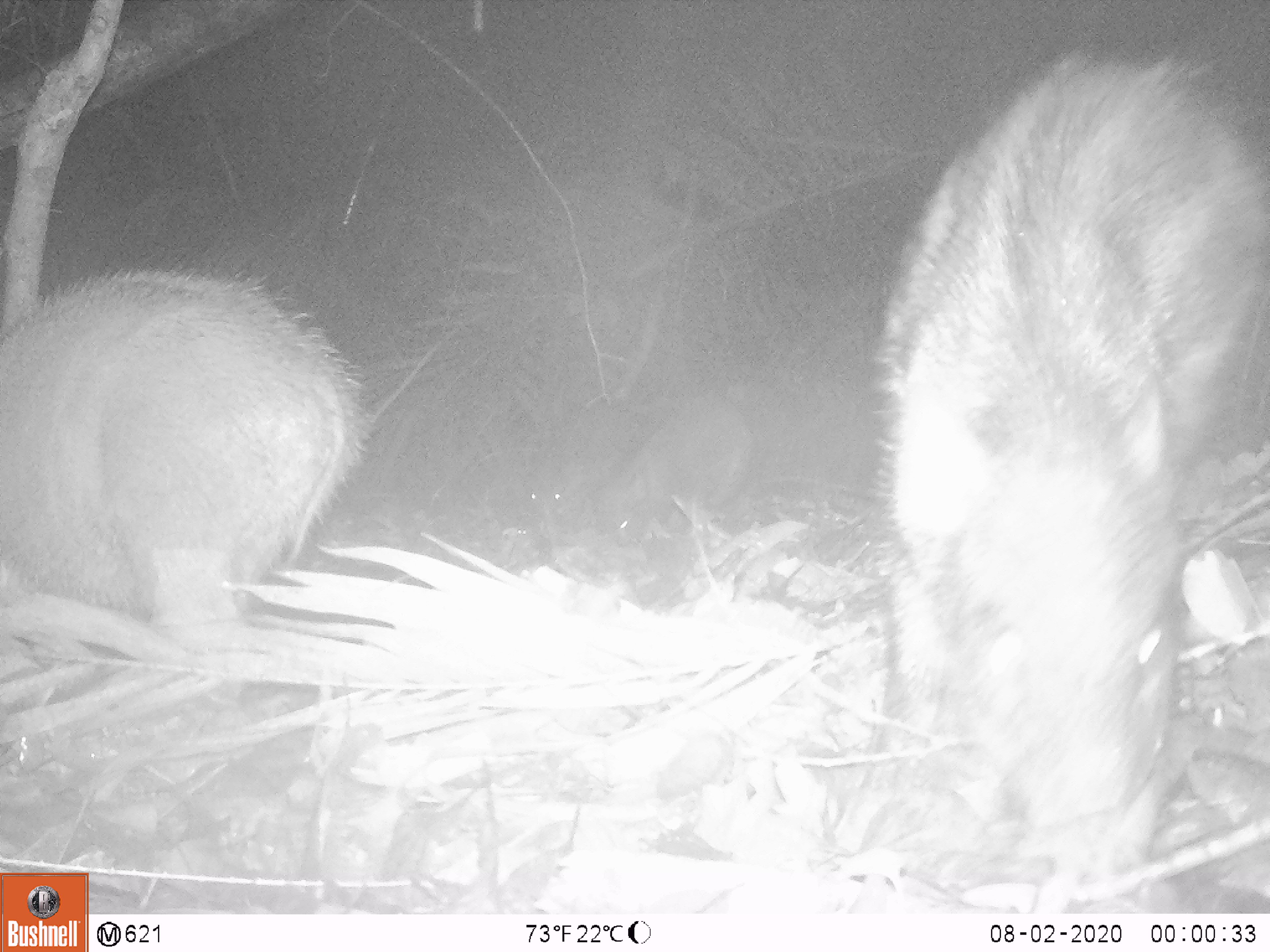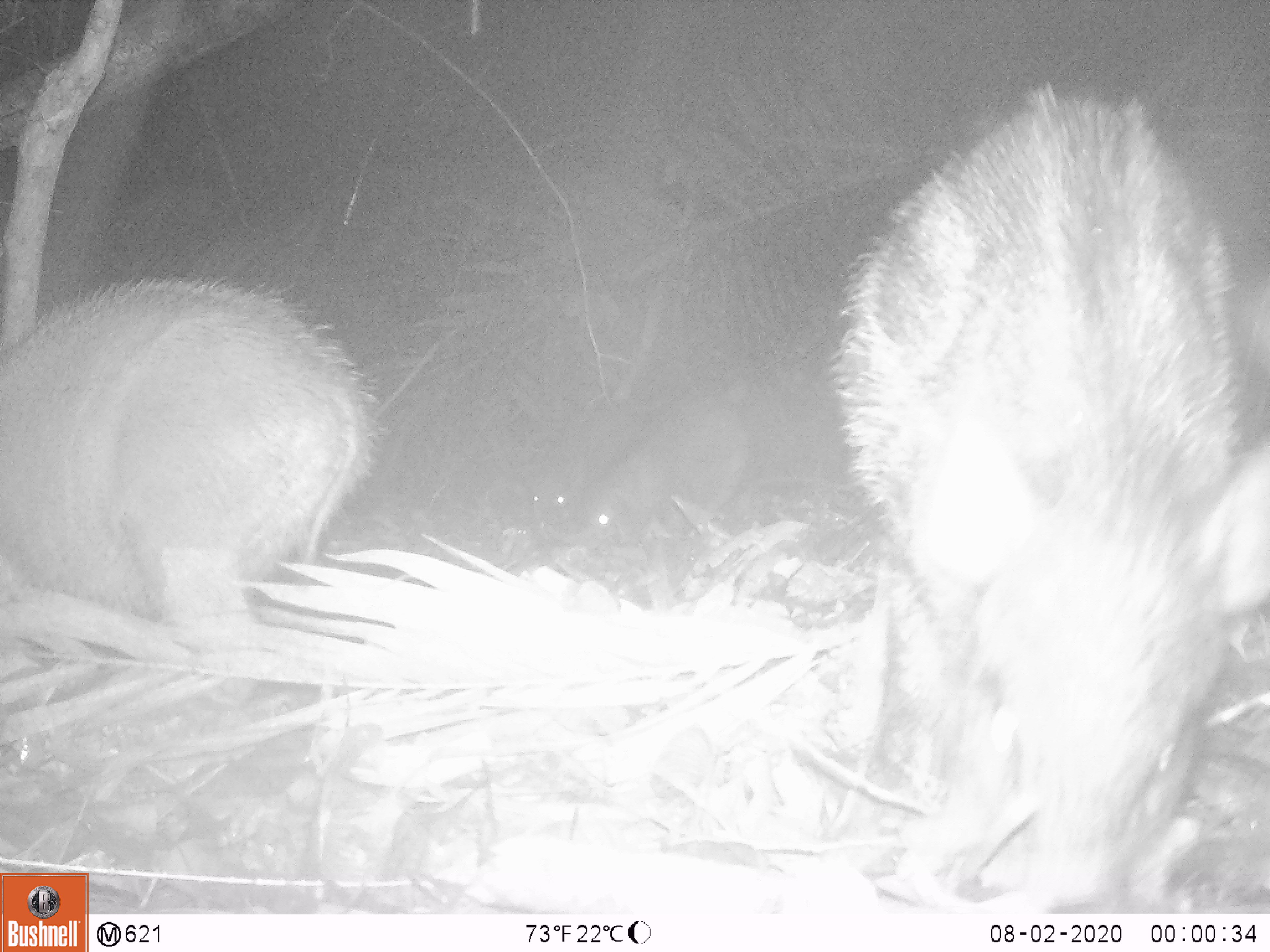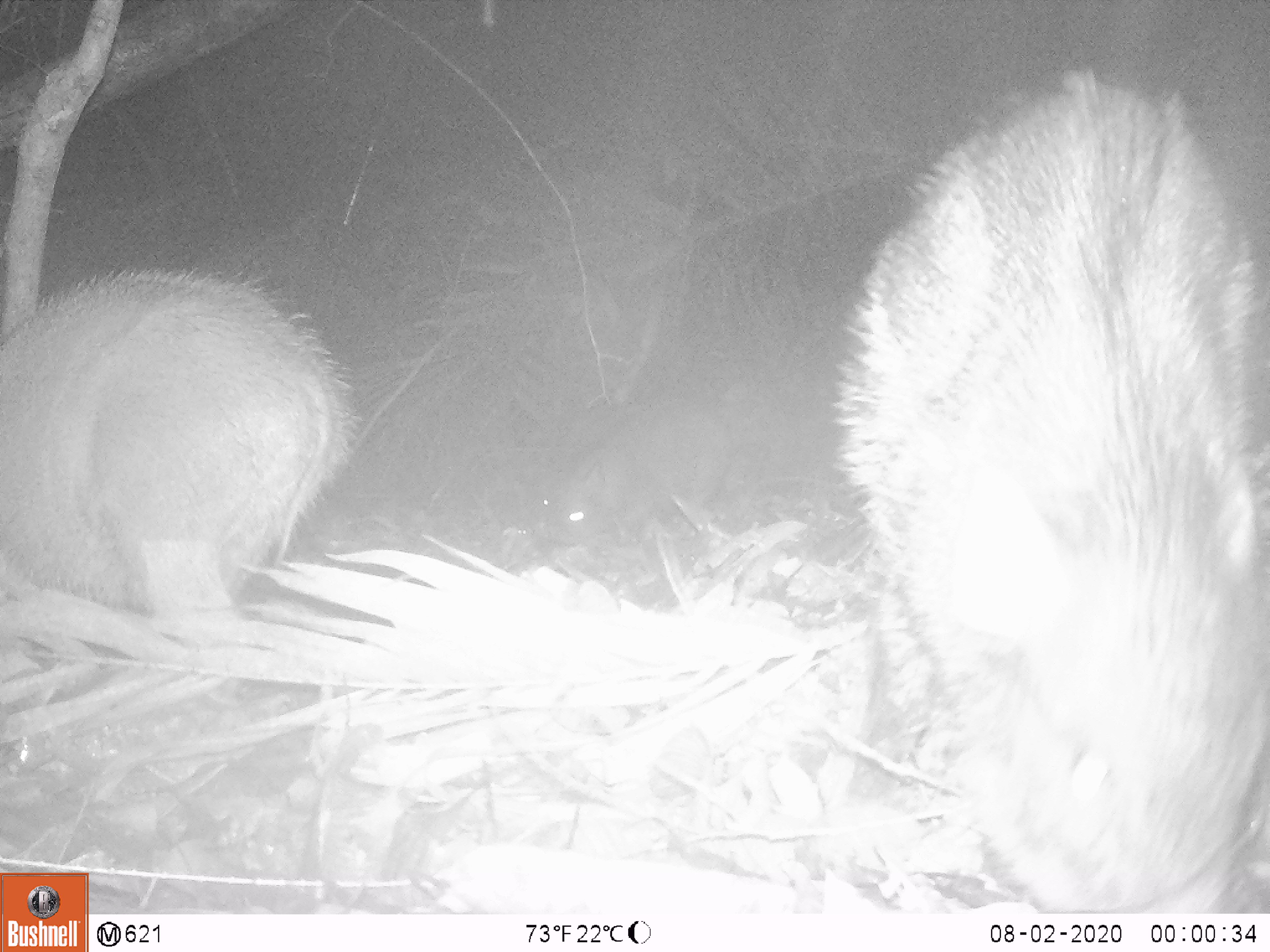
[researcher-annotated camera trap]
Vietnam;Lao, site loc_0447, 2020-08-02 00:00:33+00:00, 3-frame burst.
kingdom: Animalia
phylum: Chordata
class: Mammalia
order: Artiodactyla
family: Suidae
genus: Sus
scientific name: Sus scrofa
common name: eurasian wild pig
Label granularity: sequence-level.